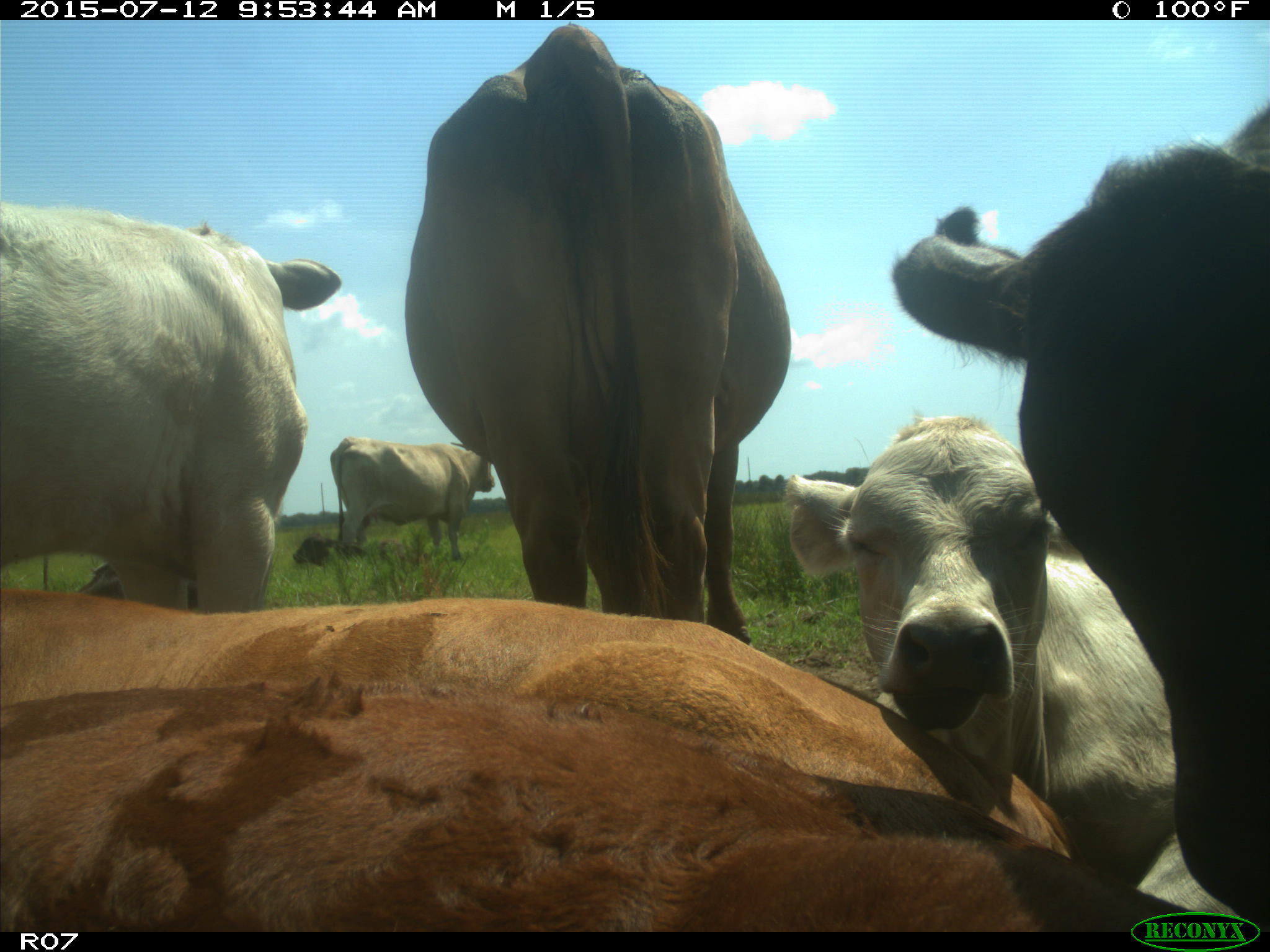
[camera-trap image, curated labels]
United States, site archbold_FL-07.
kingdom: Animalia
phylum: Chordata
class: Mammalia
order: Artiodactyla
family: Bovidae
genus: Bos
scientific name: Bos taurus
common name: domestic cow